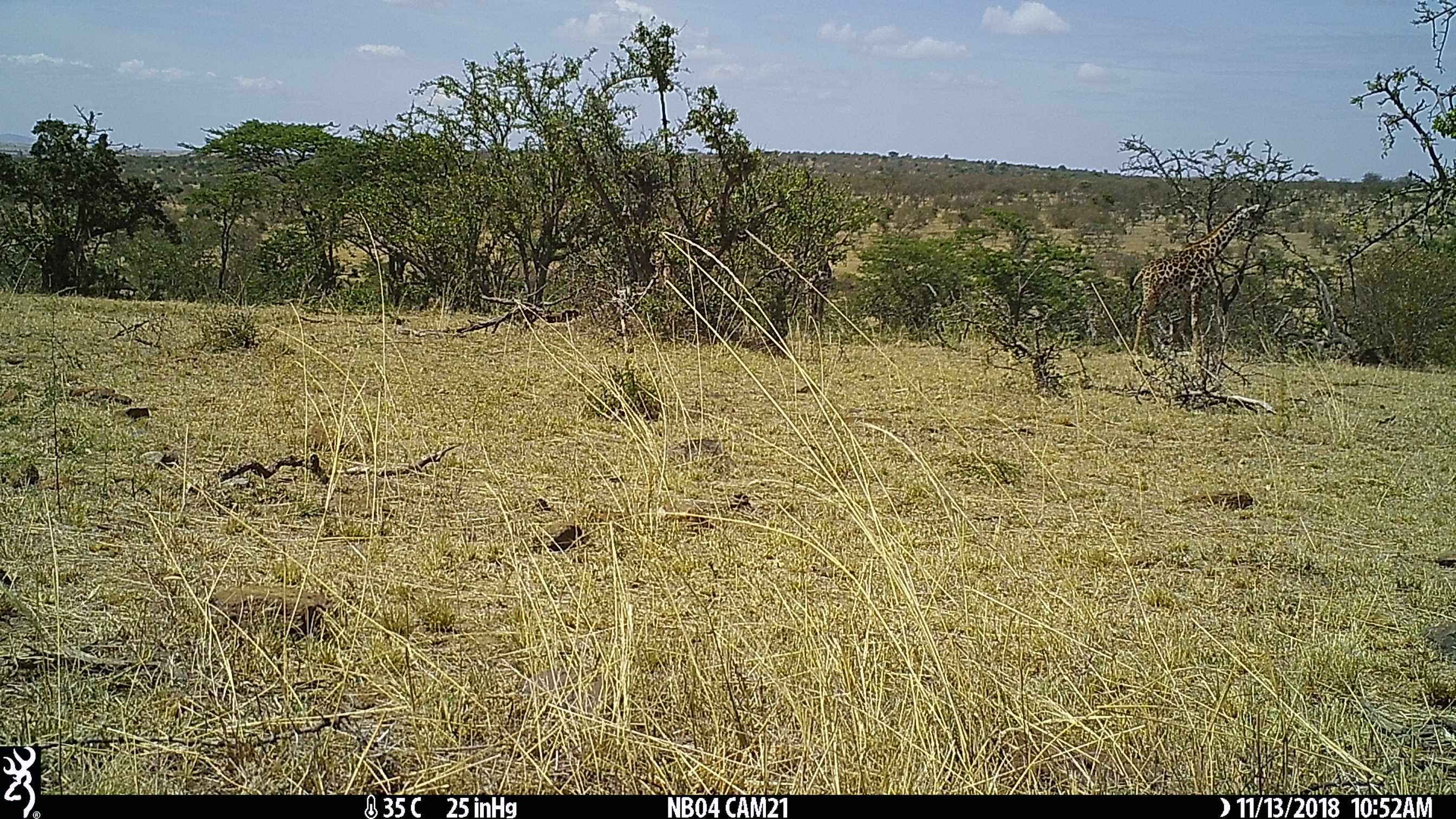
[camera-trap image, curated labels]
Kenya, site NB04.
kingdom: Animalia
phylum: Chordata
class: Mammalia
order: Artiodactyla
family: Giraffidae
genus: Giraffa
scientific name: Giraffa camelopardalis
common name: northern giraffe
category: giraffe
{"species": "giraffe (northern giraffe) (Giraffa camelopardalis)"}